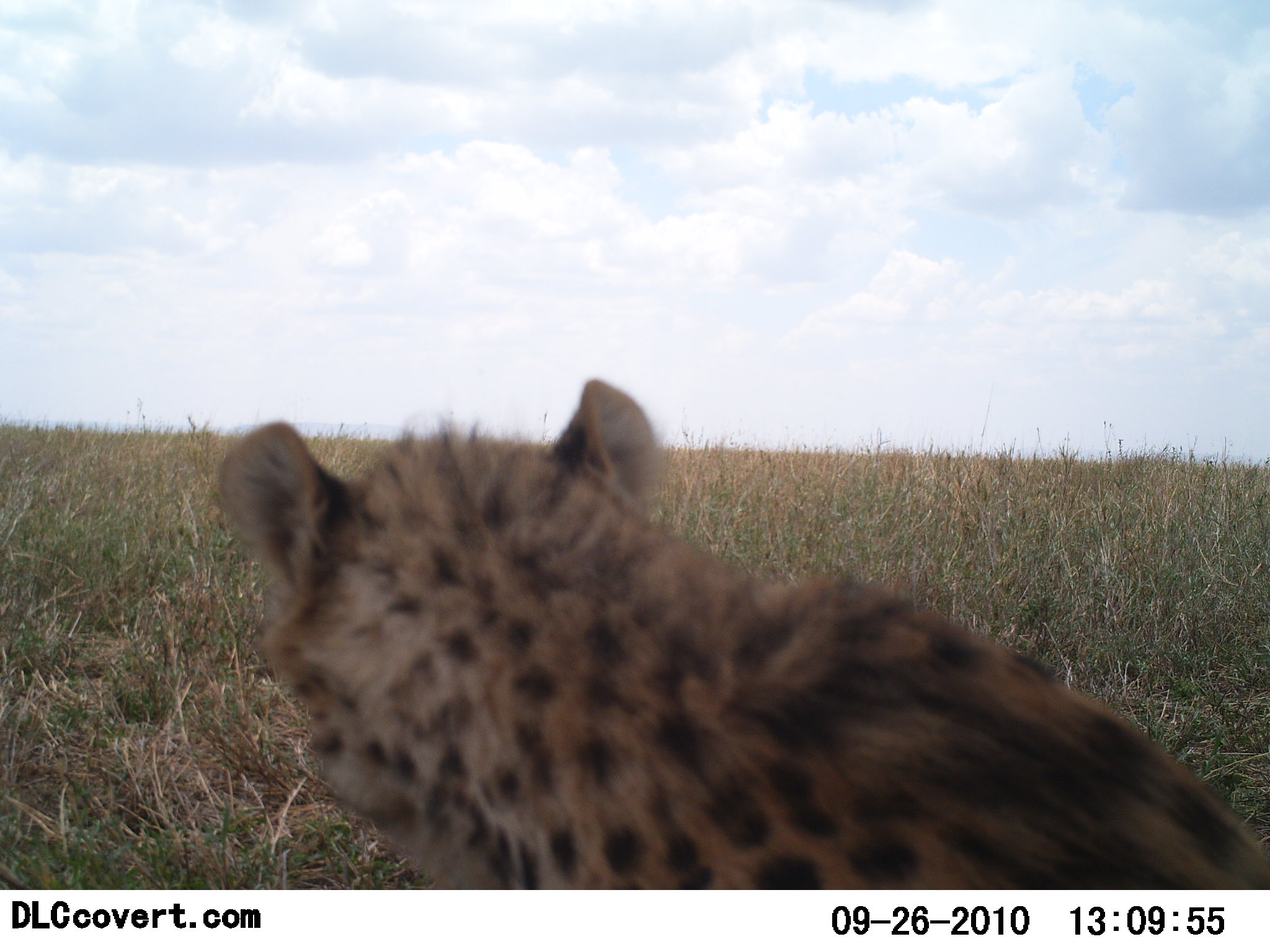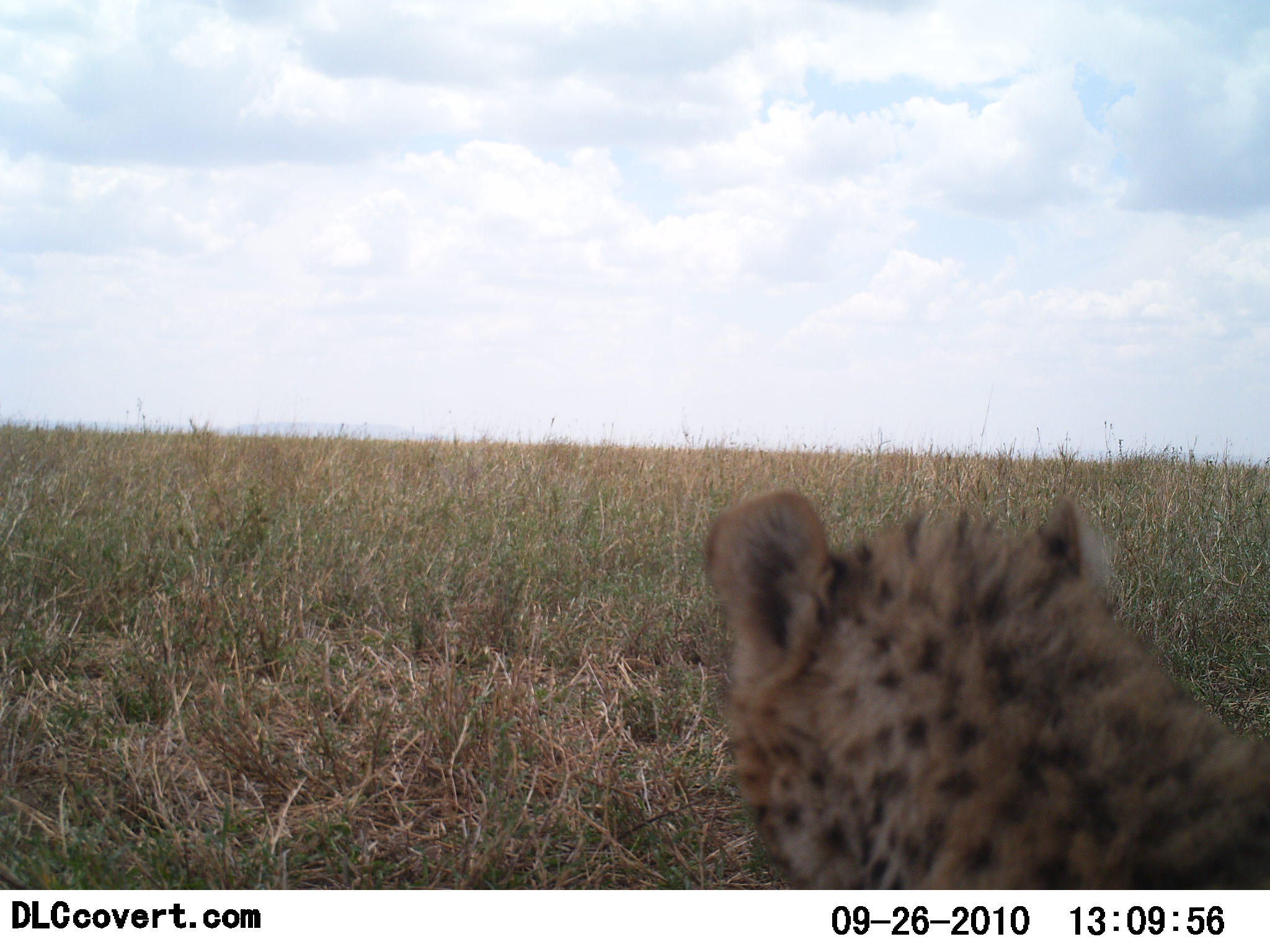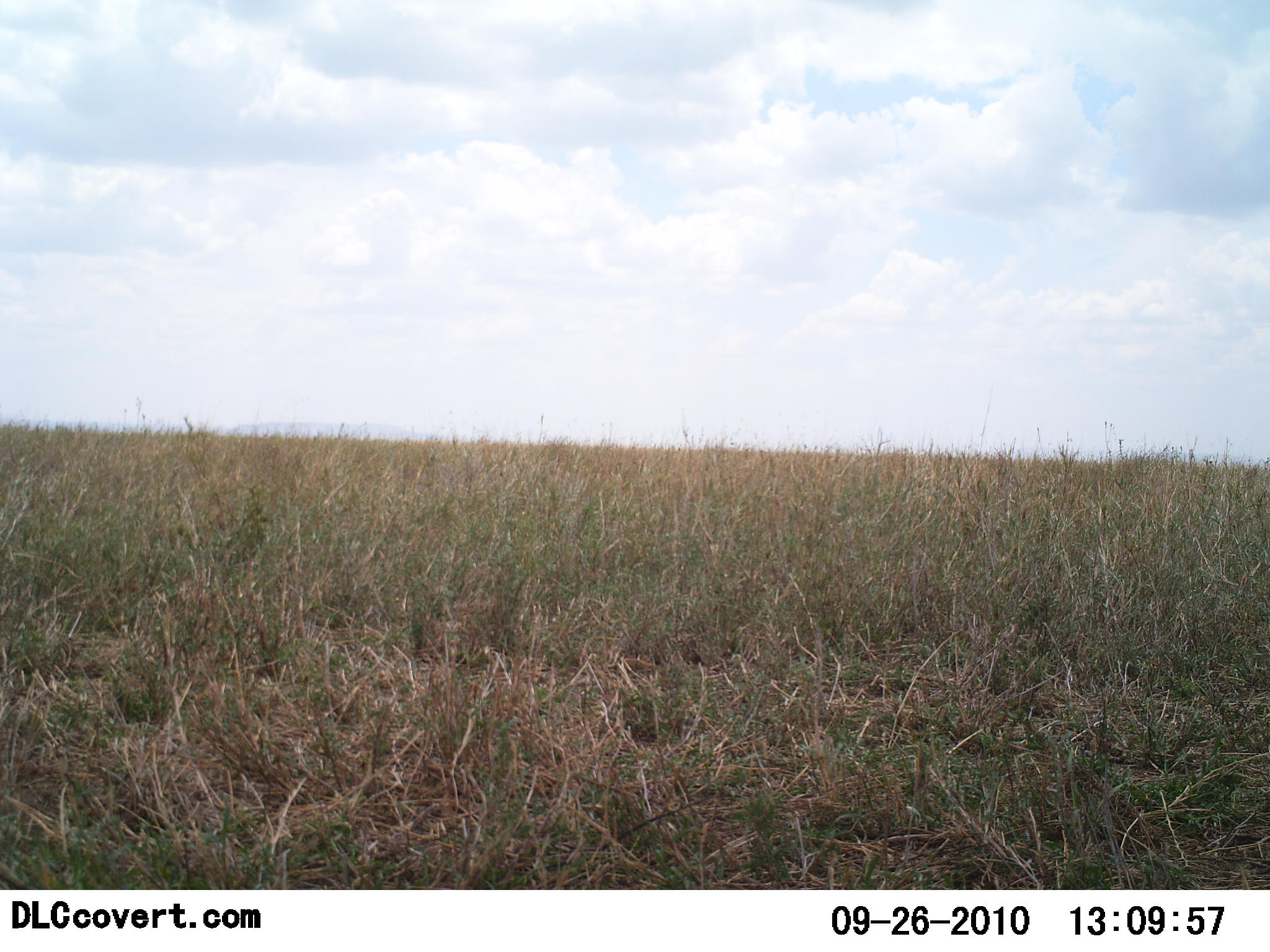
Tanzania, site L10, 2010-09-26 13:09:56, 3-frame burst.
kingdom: Animalia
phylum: Chordata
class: Mammalia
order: Carnivora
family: Felidae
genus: Acinonyx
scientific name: Acinonyx jubatus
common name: cheetah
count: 1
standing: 8%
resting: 38%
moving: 54%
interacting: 0%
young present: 23%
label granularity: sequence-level